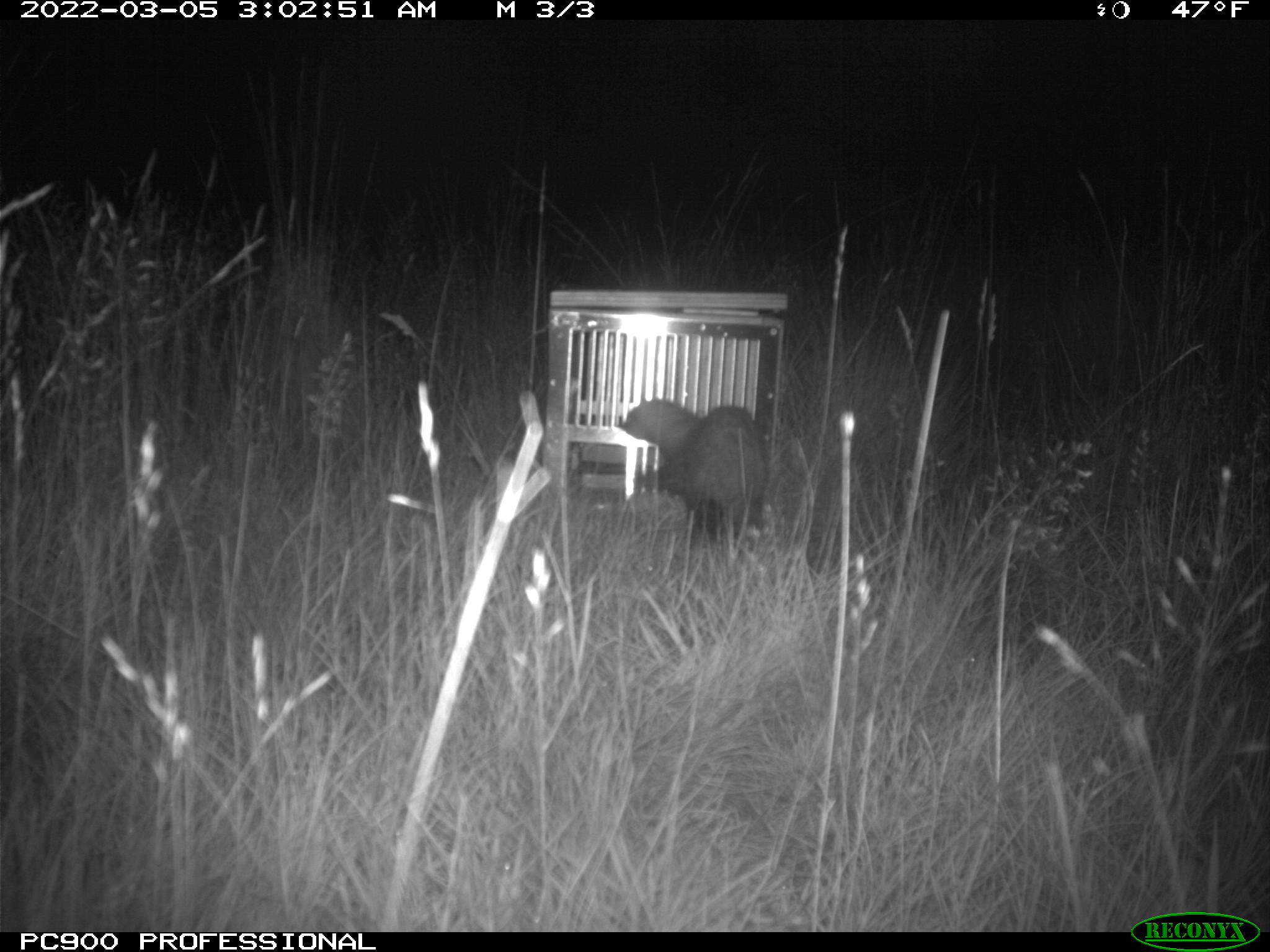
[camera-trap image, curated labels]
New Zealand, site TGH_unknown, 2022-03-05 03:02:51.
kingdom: Animalia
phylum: Chordata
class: Mammalia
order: Carnivora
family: Mustelidae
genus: Mustela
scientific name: Mustela furo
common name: ferret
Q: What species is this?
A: Ferret (Mustela furo).